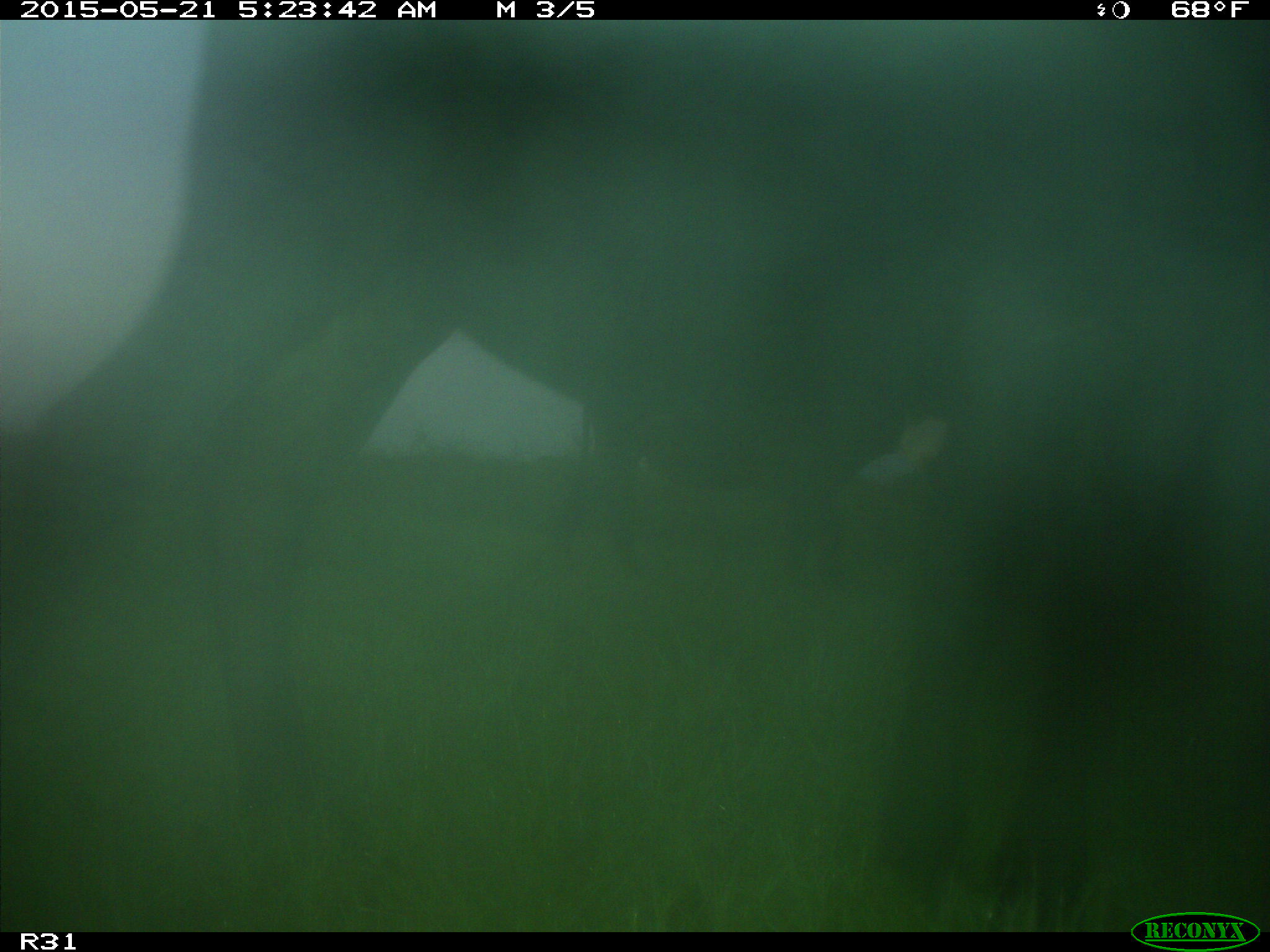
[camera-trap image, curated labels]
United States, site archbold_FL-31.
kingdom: Animalia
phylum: Chordata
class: Mammalia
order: Artiodactyla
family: Bovidae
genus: Bos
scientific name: Bos taurus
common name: domestic cow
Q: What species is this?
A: Bos taurus (domestic cow).